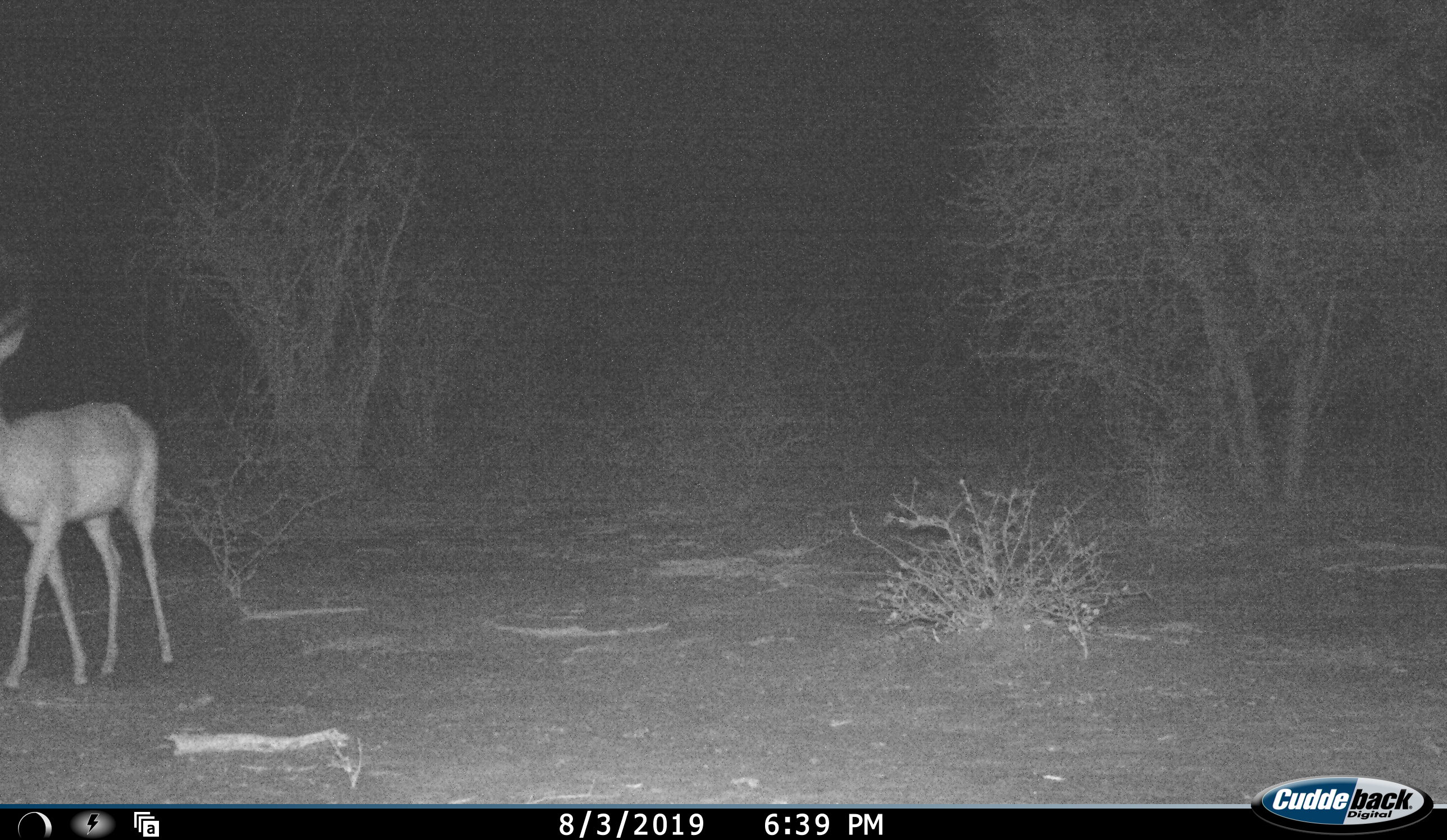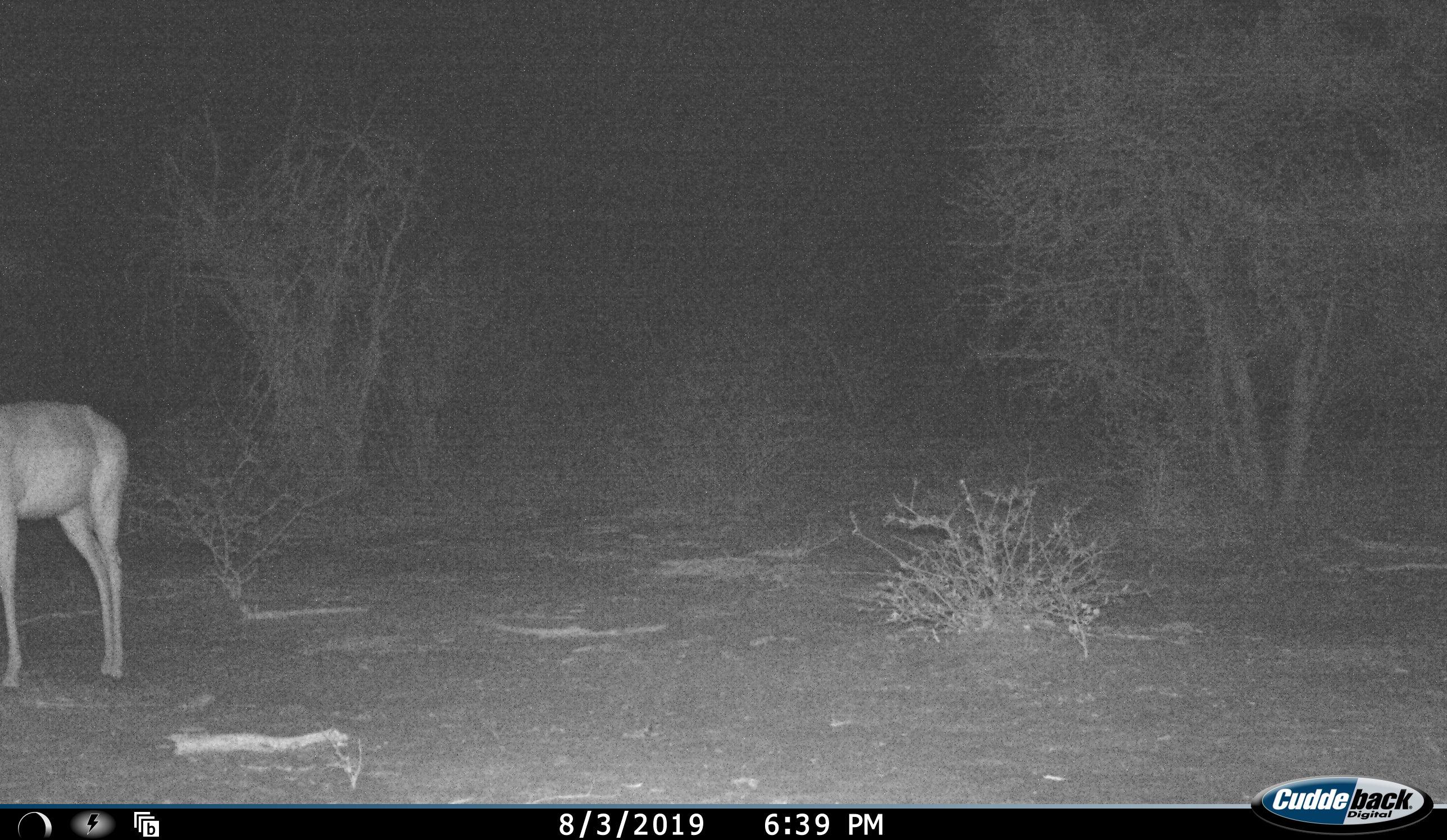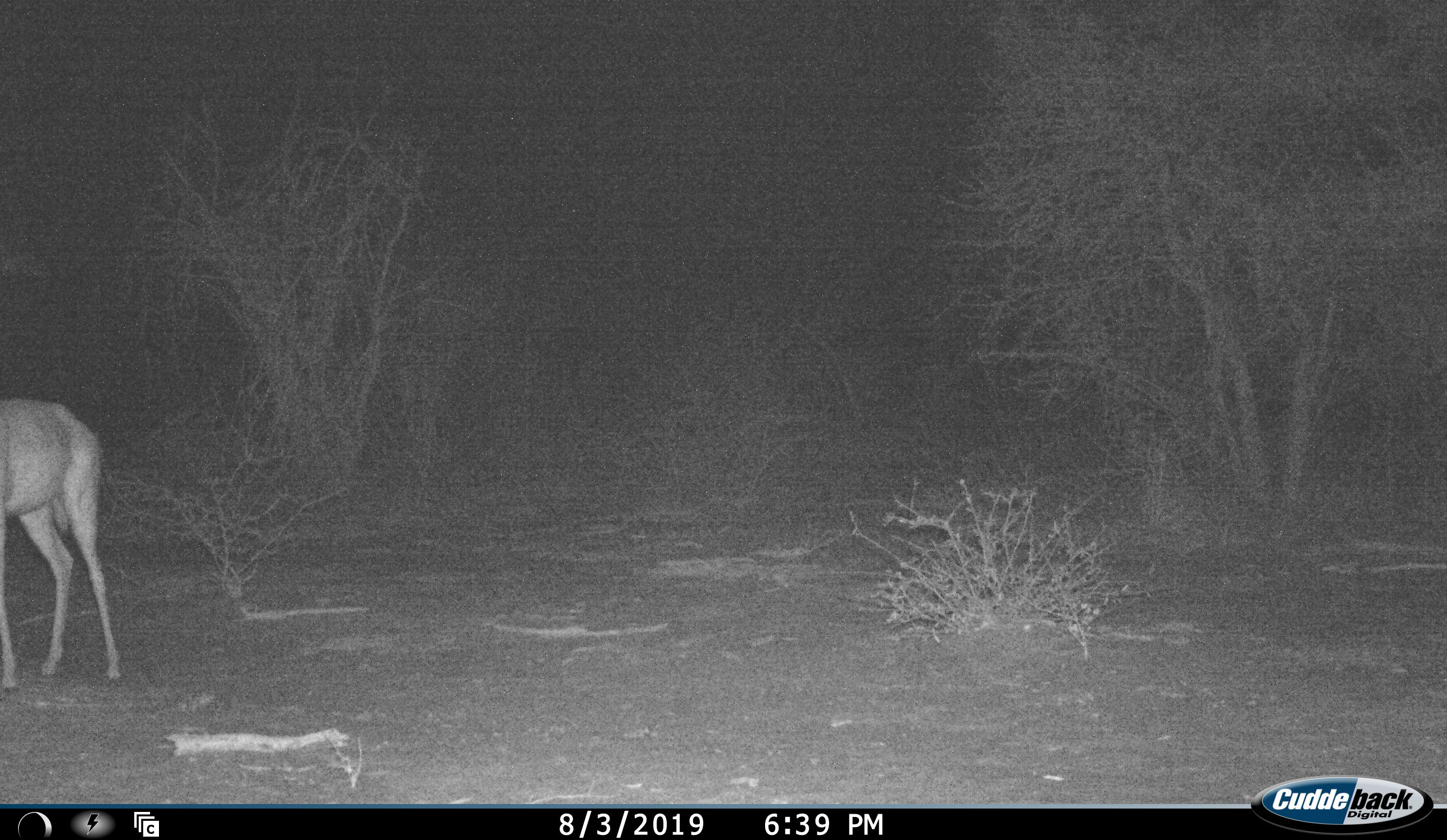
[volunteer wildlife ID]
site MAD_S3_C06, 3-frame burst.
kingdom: Animalia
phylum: Chordata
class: Mammalia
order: Artiodactyla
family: Bovidae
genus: Aepyceros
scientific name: Aepyceros melampus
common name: impala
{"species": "impala (Aepyceros melampus)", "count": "1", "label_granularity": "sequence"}